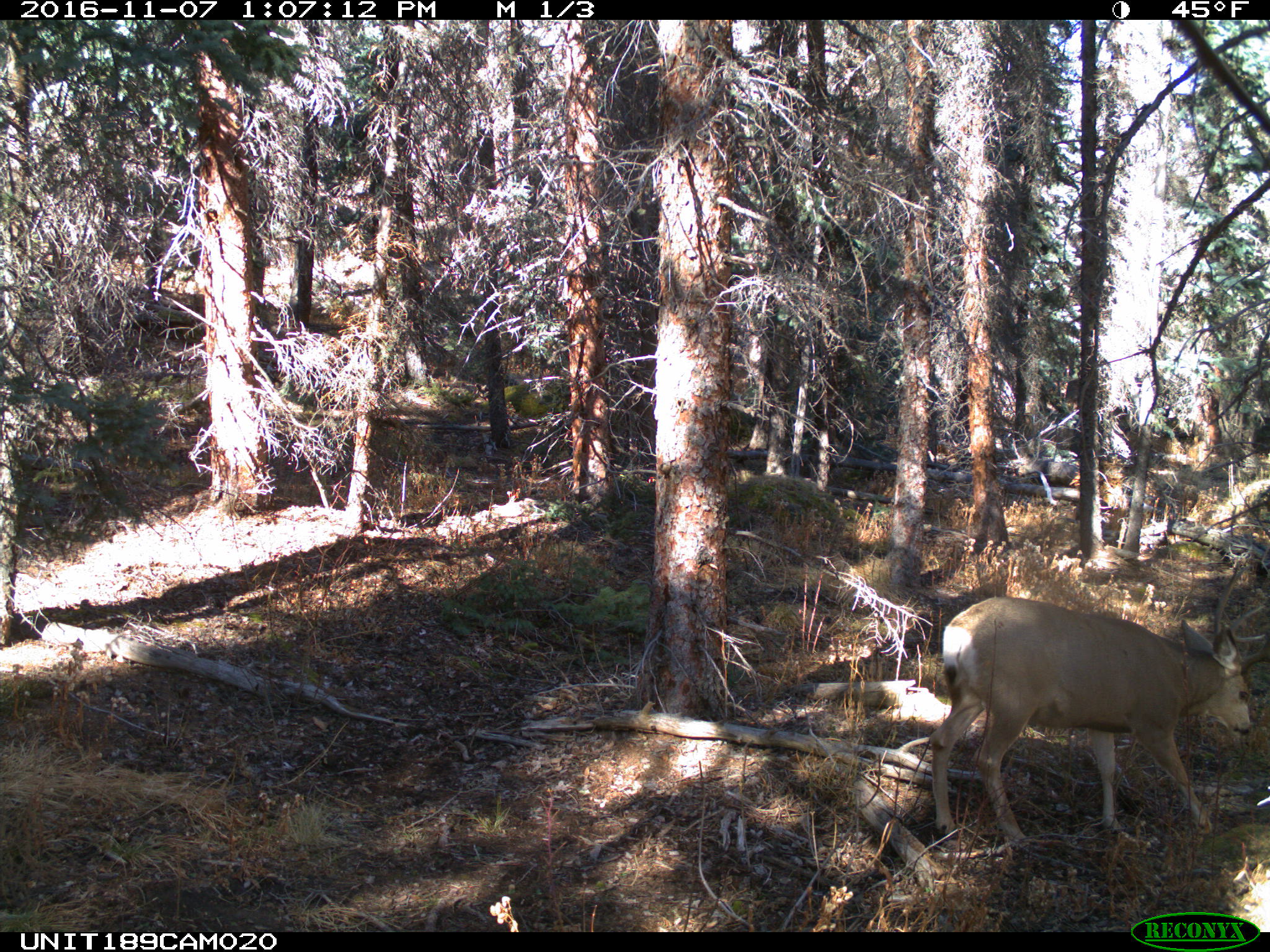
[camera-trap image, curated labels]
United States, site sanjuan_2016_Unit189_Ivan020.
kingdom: Animalia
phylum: Chordata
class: Mammalia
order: Artiodactyla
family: Cervidae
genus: Odocoileus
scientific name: Odocoileus hemionus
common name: mule deer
Odocoileus hemionus (mule deer).